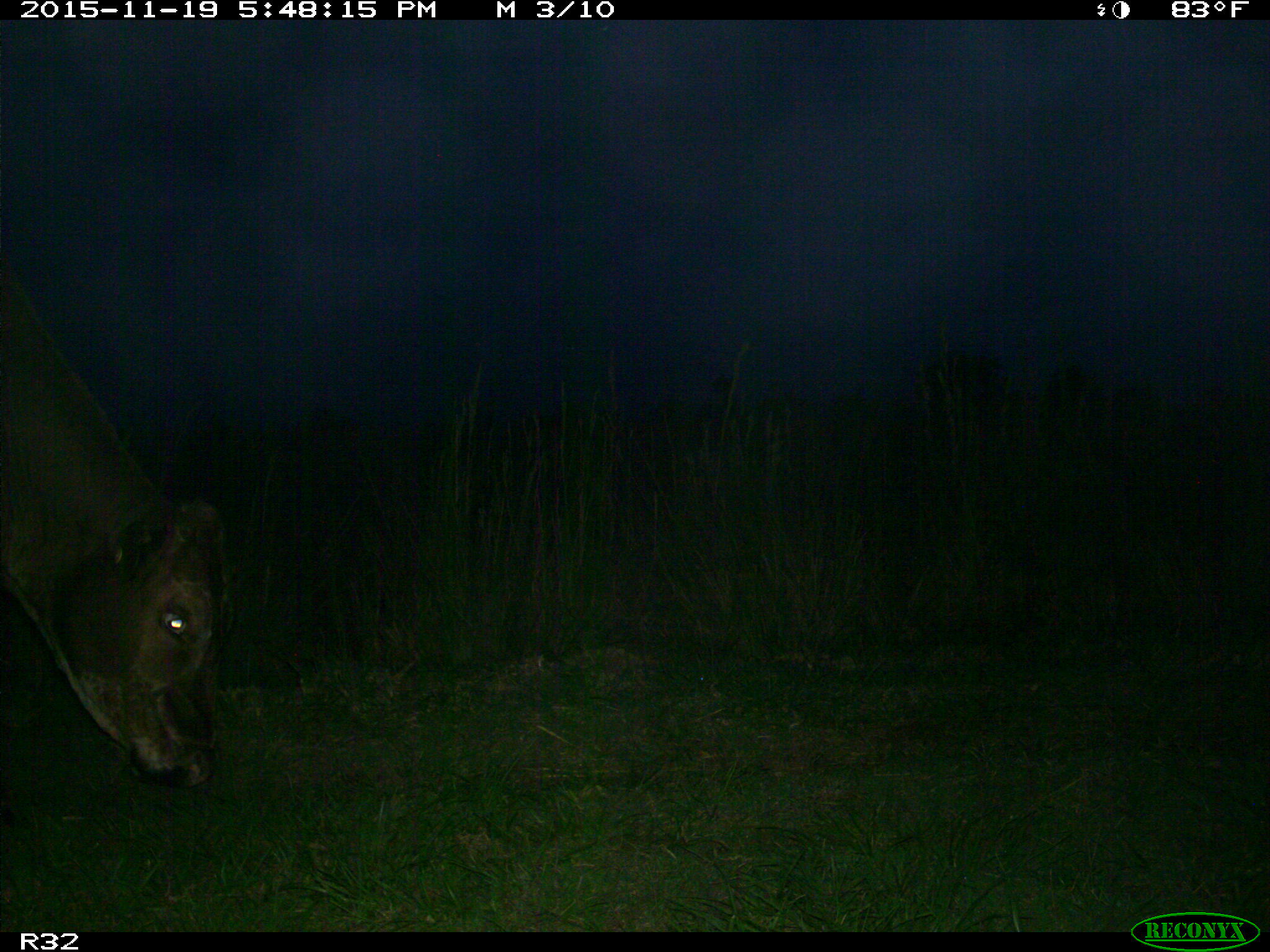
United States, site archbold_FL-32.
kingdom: Animalia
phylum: Chordata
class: Mammalia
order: Artiodactyla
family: Bovidae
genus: Bos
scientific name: Bos taurus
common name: domestic cow